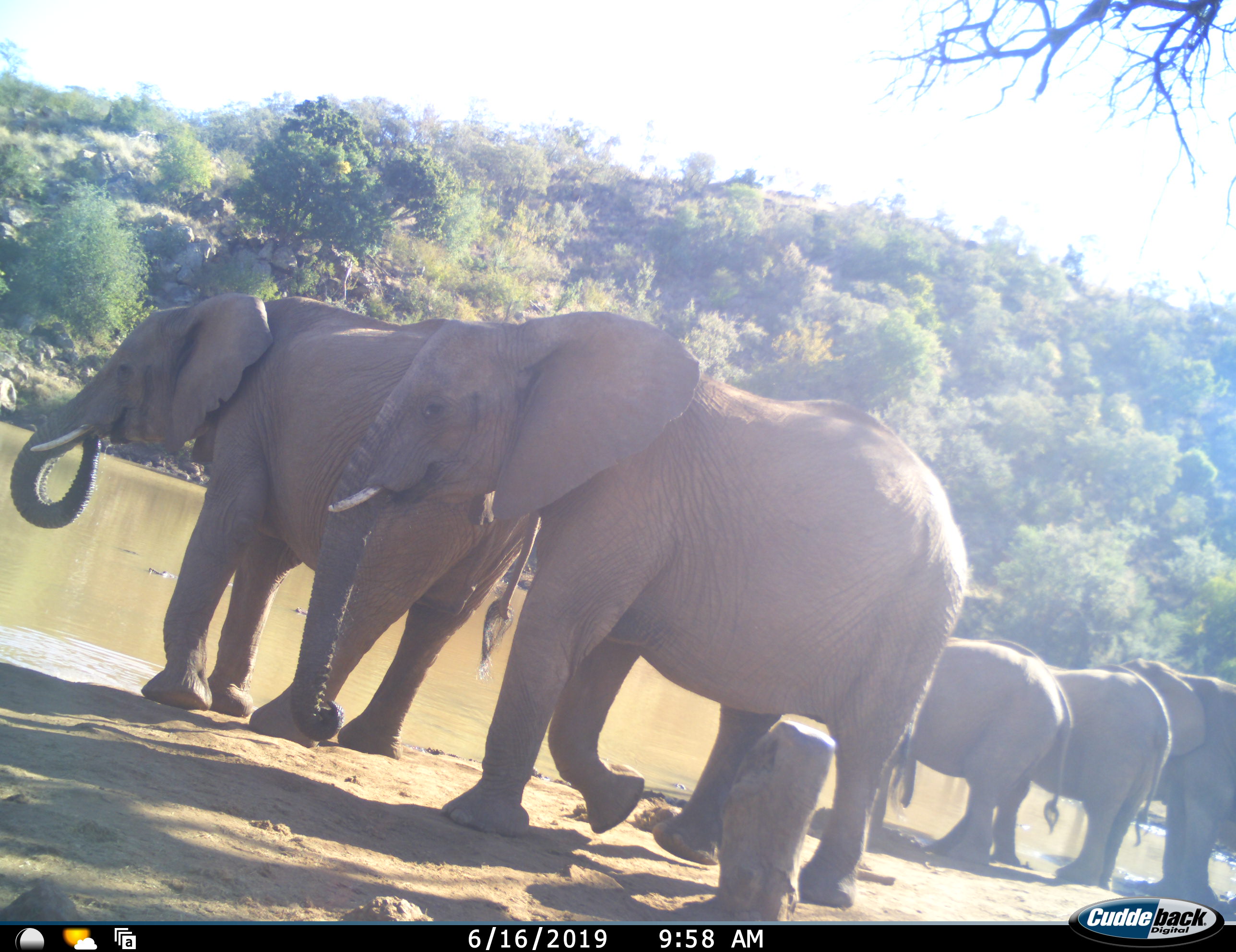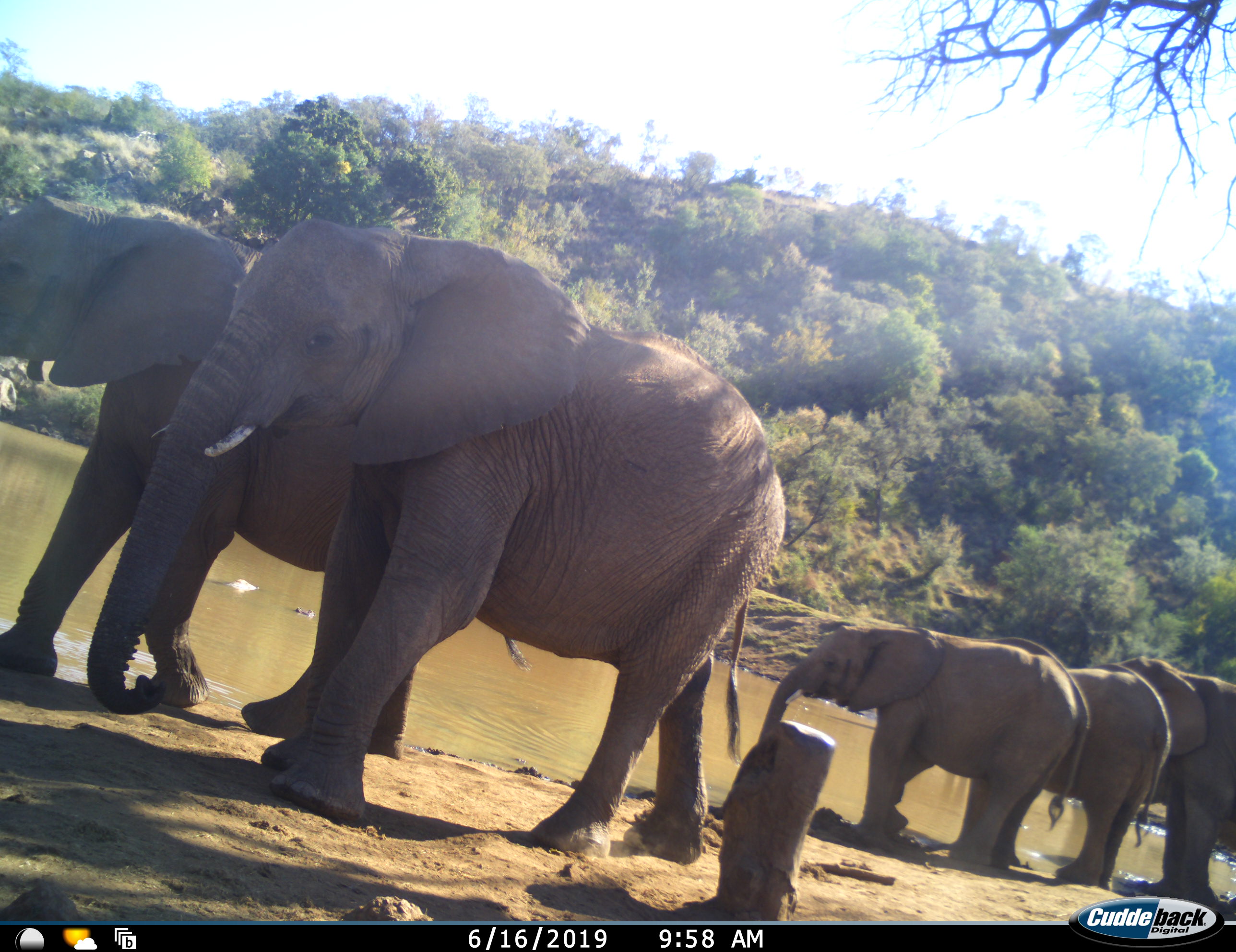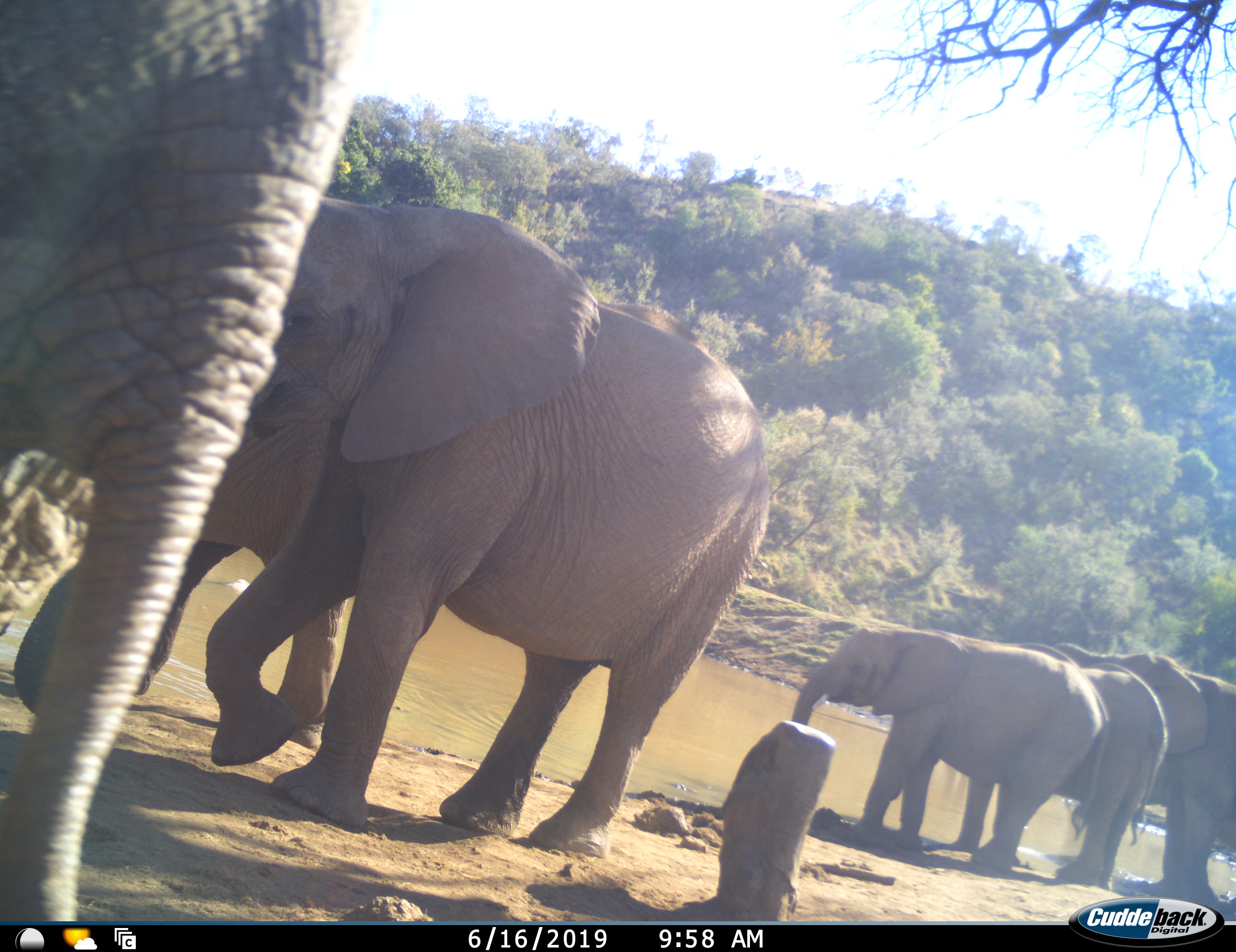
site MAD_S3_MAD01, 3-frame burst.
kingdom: Animalia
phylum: Chordata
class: Mammalia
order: Proboscidea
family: Elephantidae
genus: Loxodonta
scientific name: Loxodonta africana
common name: african bush elephant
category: elephant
Elephant (african bush elephant) (Loxodonta africana), count 5. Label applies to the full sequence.